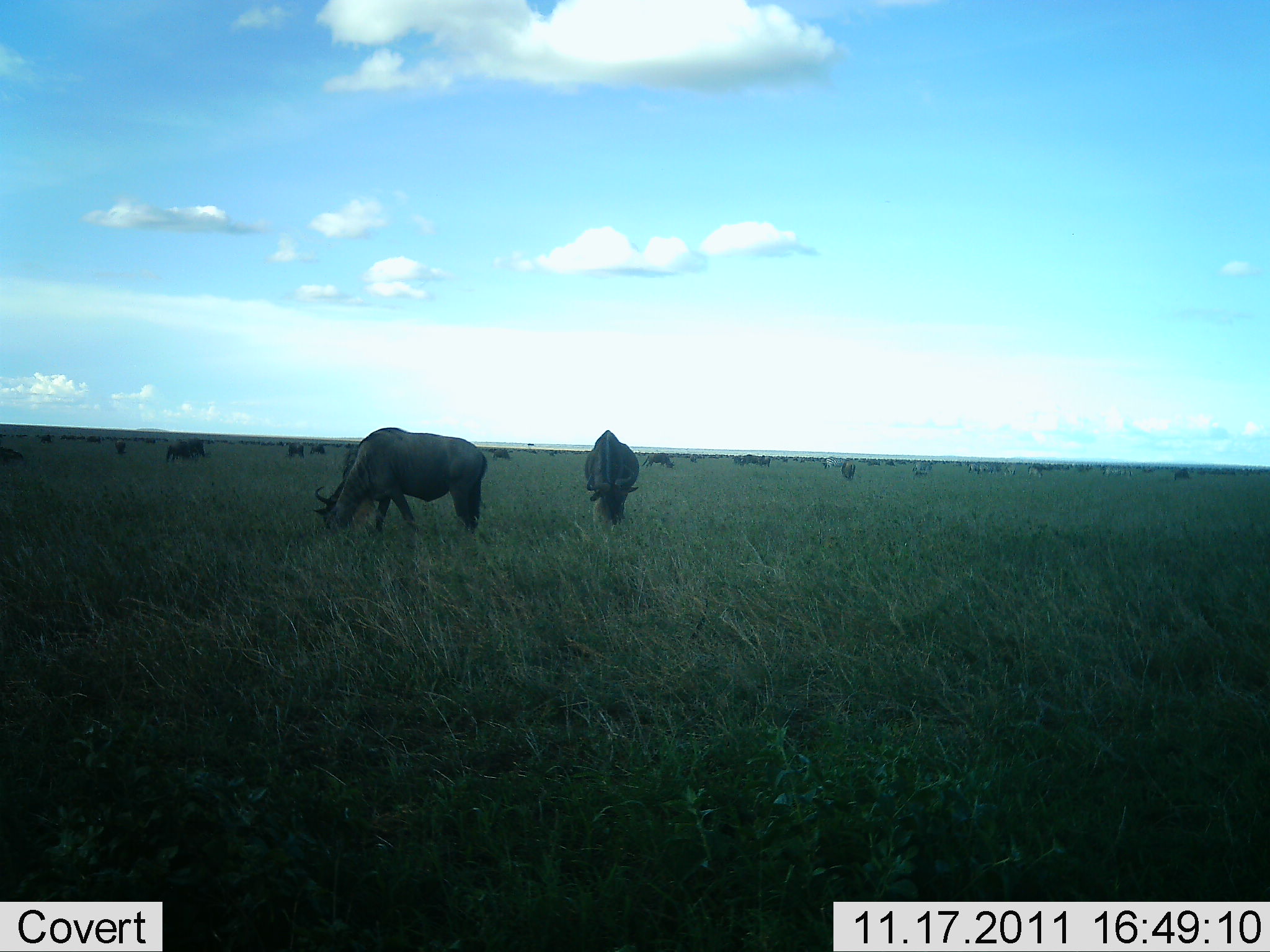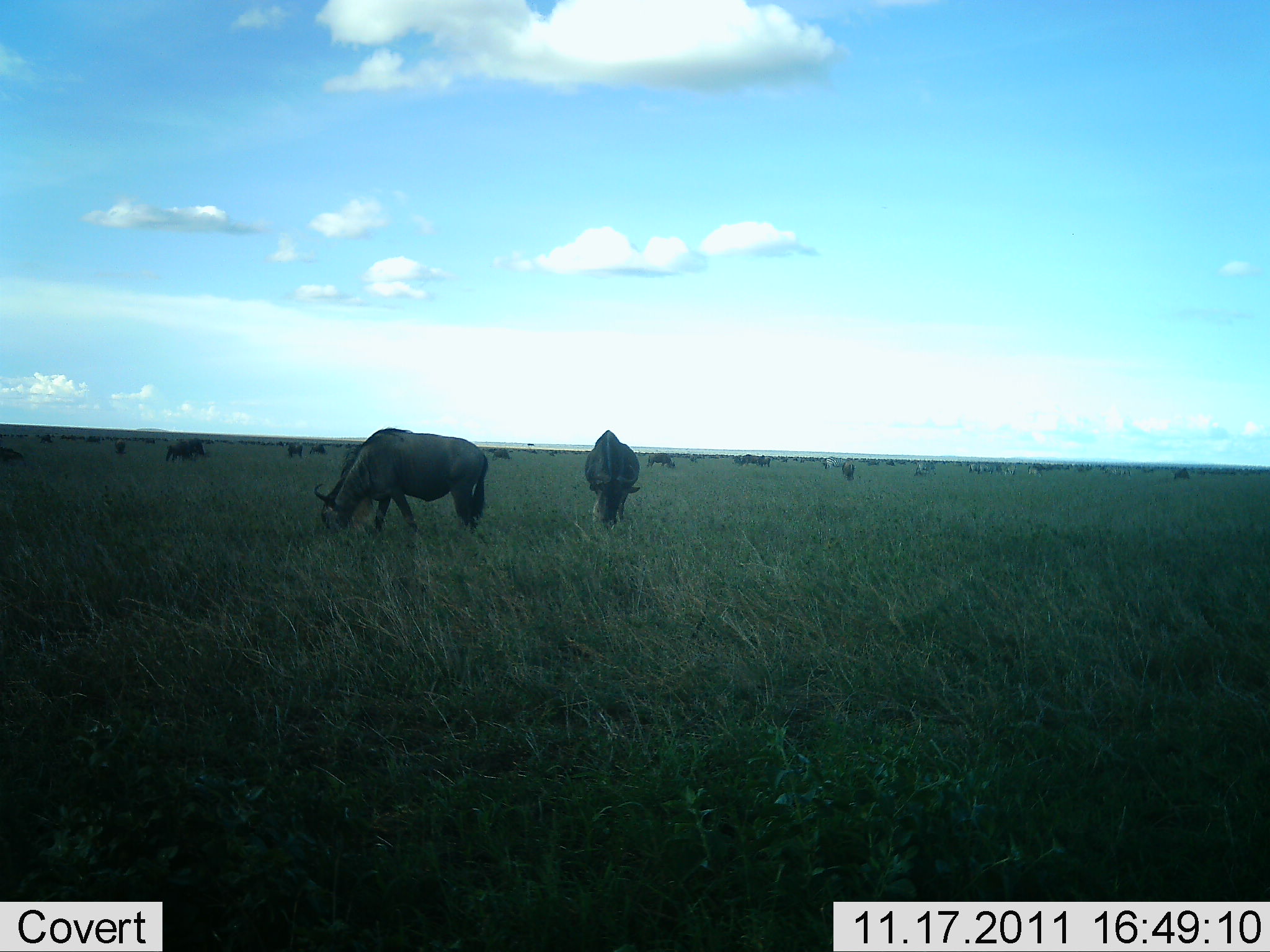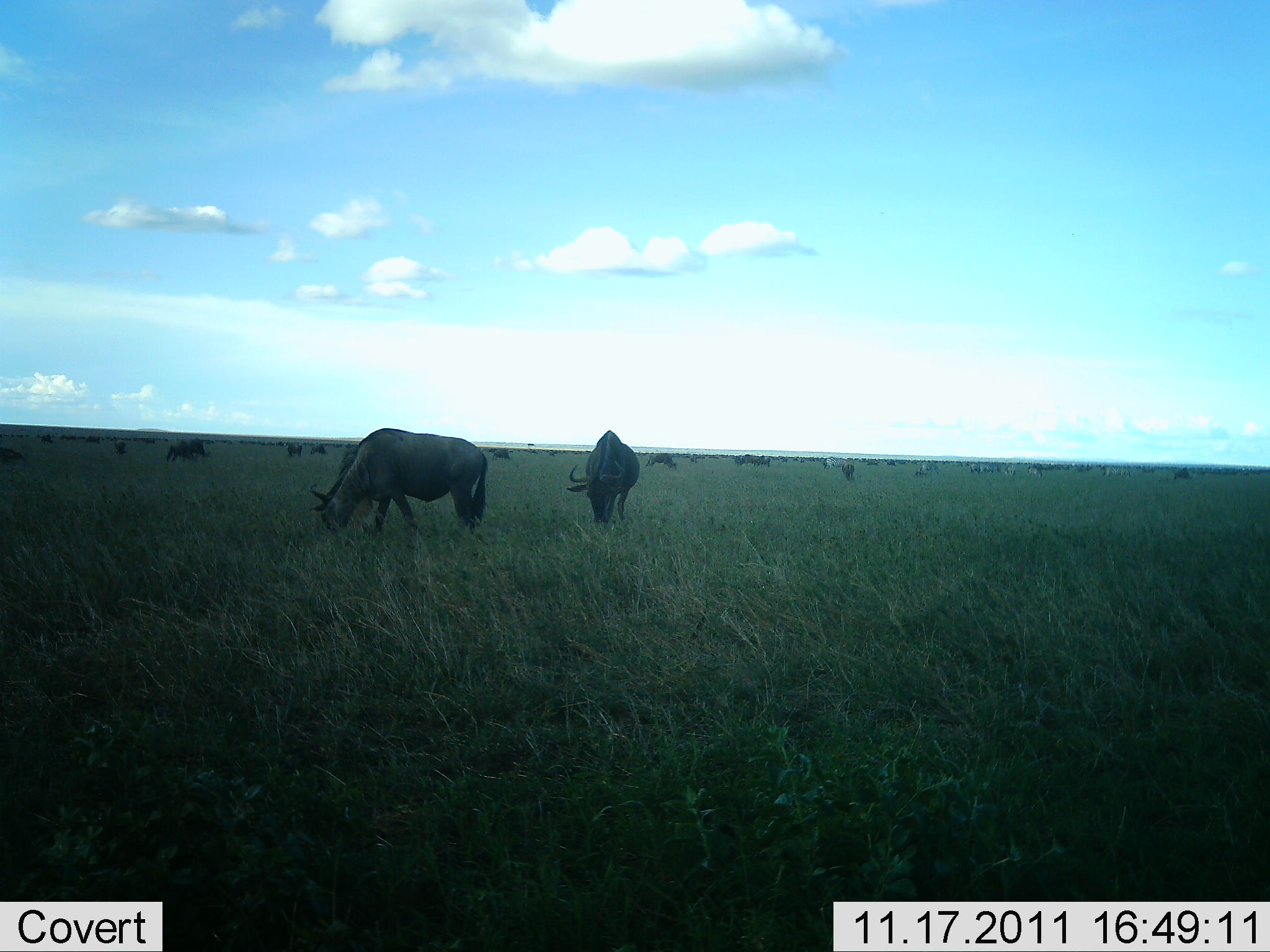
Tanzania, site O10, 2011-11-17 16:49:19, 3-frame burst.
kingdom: Animalia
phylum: Chordata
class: Mammalia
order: Artiodactyla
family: Bovidae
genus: Connochaetes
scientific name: Connochaetes taurinus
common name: blue wildebeest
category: wildebeest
Wildebeest (blue wildebeest) (Connochaetes taurinus), count 11-50. Behavior (volunteer vote fractions): standing 39%, resting 6%, moving 17%, interacting 6%. Young present (vote fraction): 0%. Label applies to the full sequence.